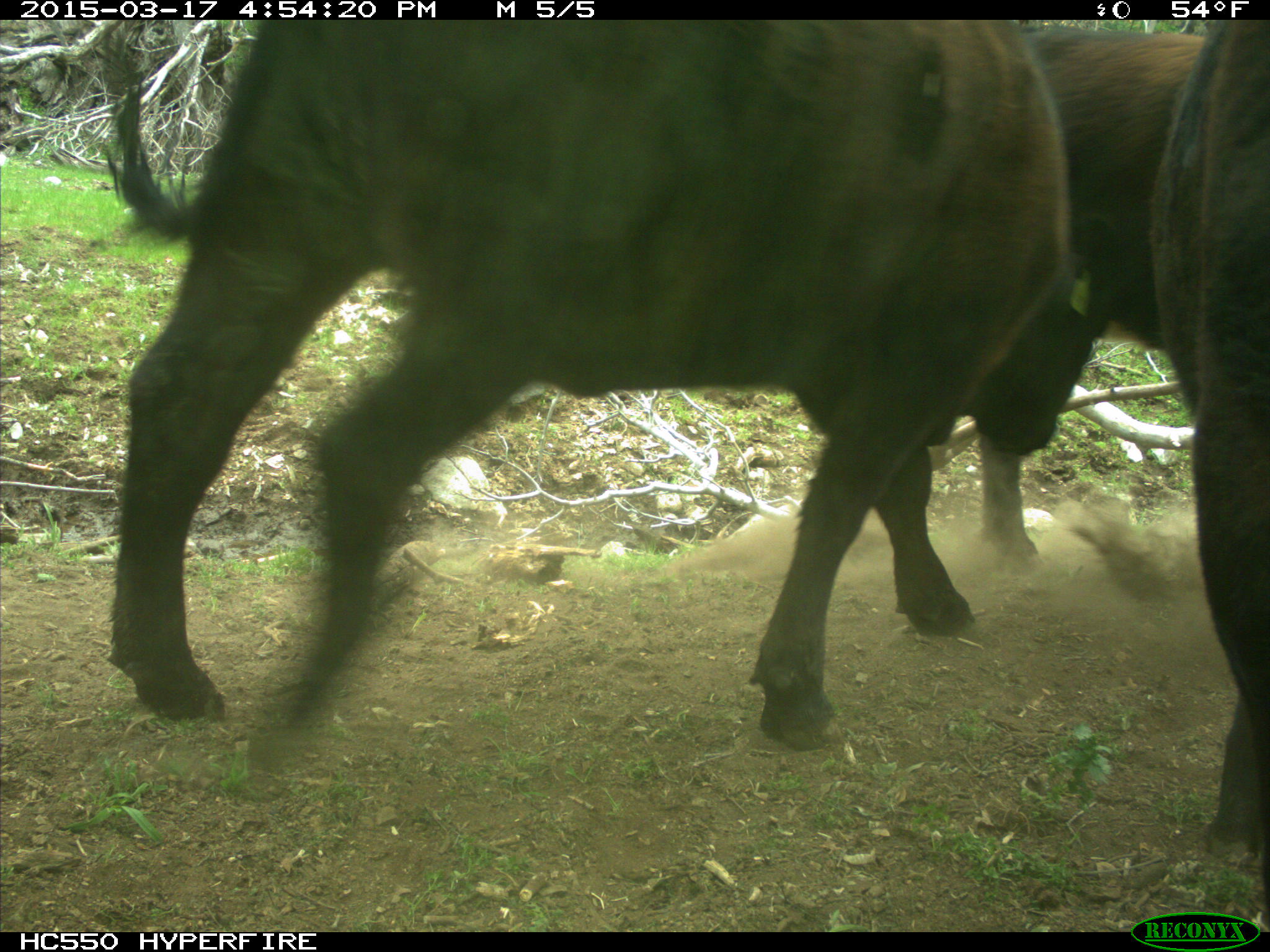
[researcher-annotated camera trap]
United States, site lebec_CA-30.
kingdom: Animalia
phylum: Chordata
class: Mammalia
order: Artiodactyla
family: Bovidae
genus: Bos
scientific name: Bos taurus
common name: domestic cow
Bos taurus (domestic cow).